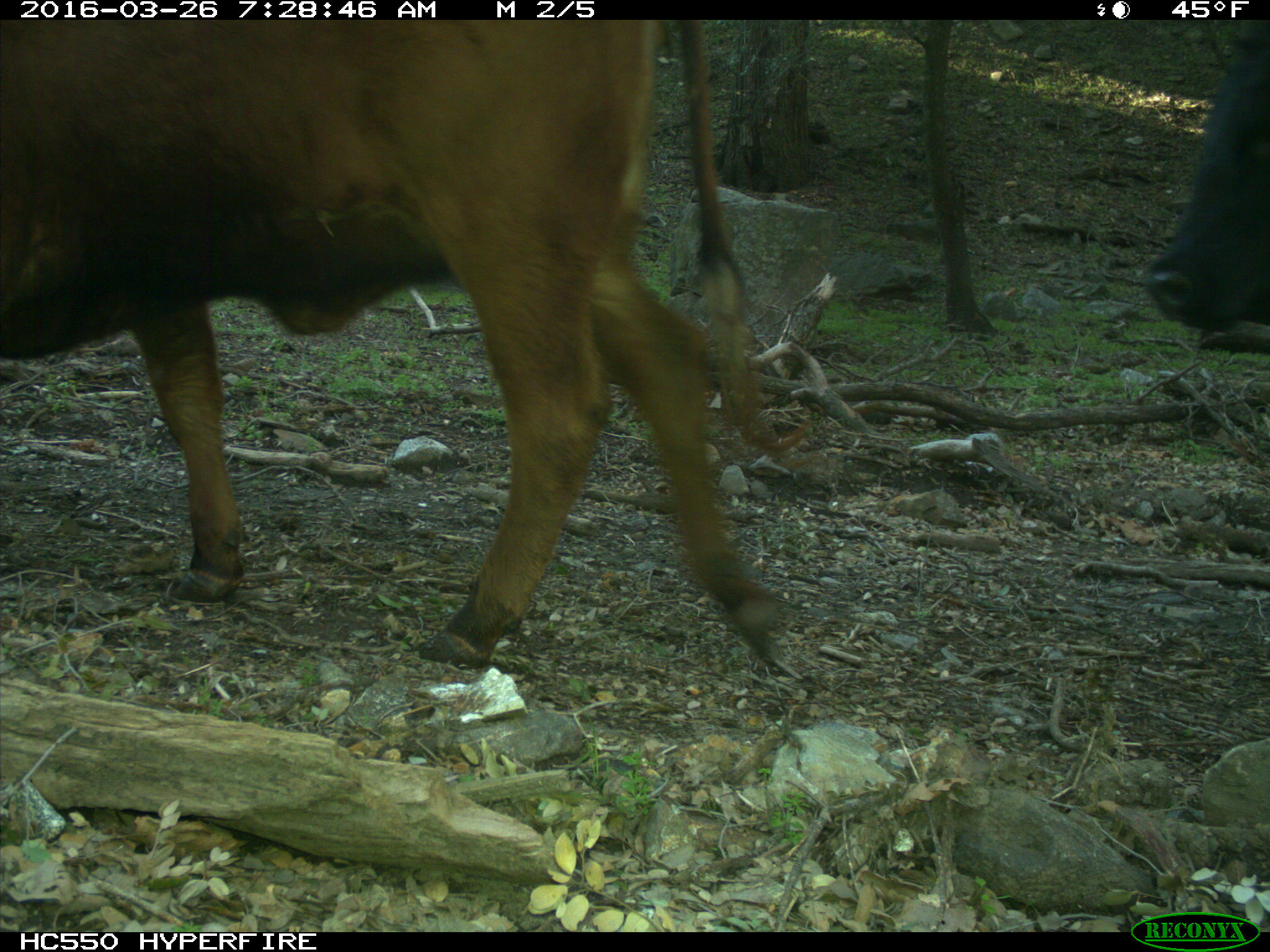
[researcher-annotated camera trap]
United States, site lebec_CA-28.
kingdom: Animalia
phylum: Chordata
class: Mammalia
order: Artiodactyla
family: Bovidae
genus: Bos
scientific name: Bos taurus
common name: domestic cow